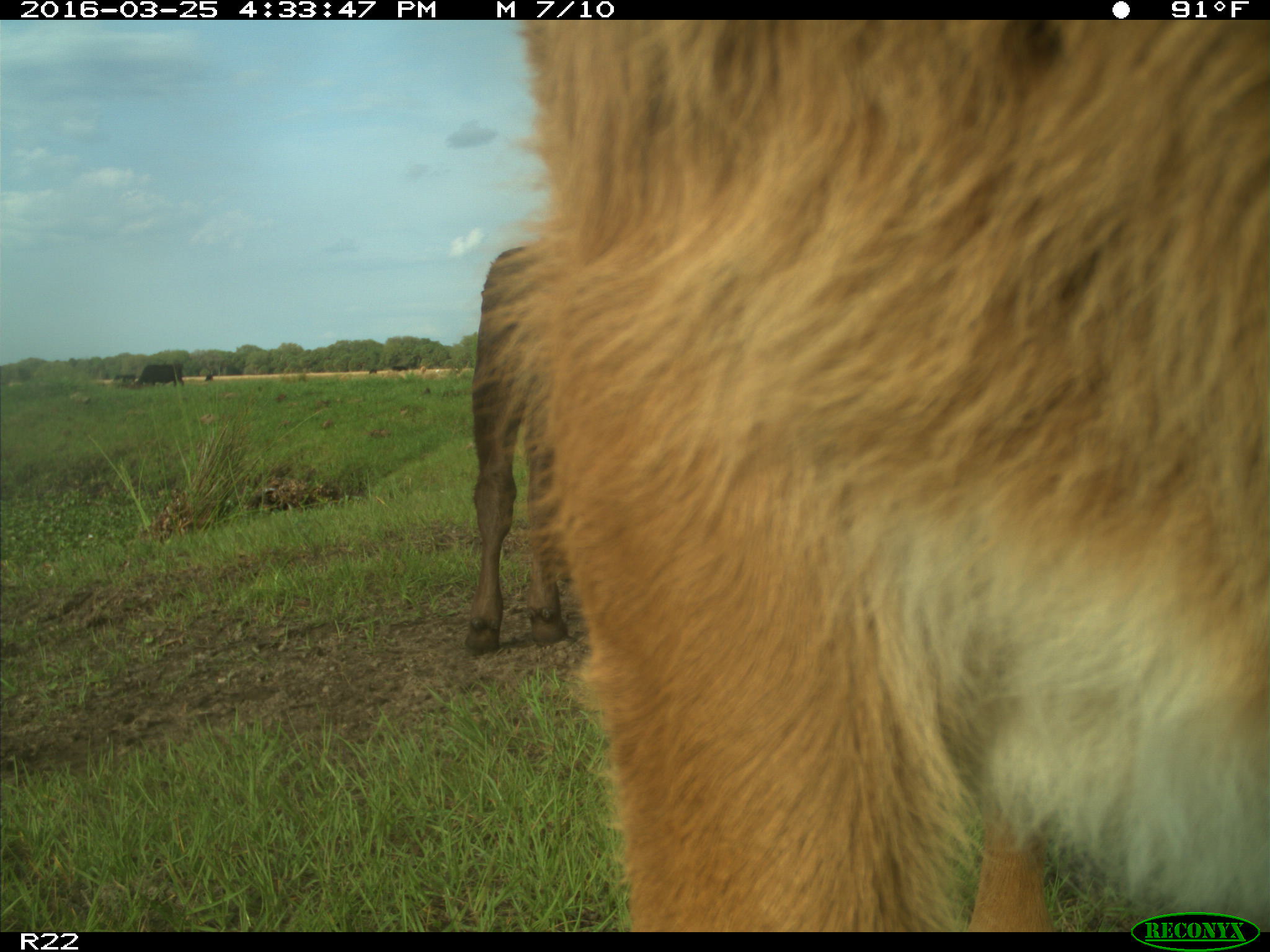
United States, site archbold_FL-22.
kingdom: Animalia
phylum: Chordata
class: Mammalia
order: Artiodactyla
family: Bovidae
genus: Bos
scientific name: Bos taurus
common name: domestic cow